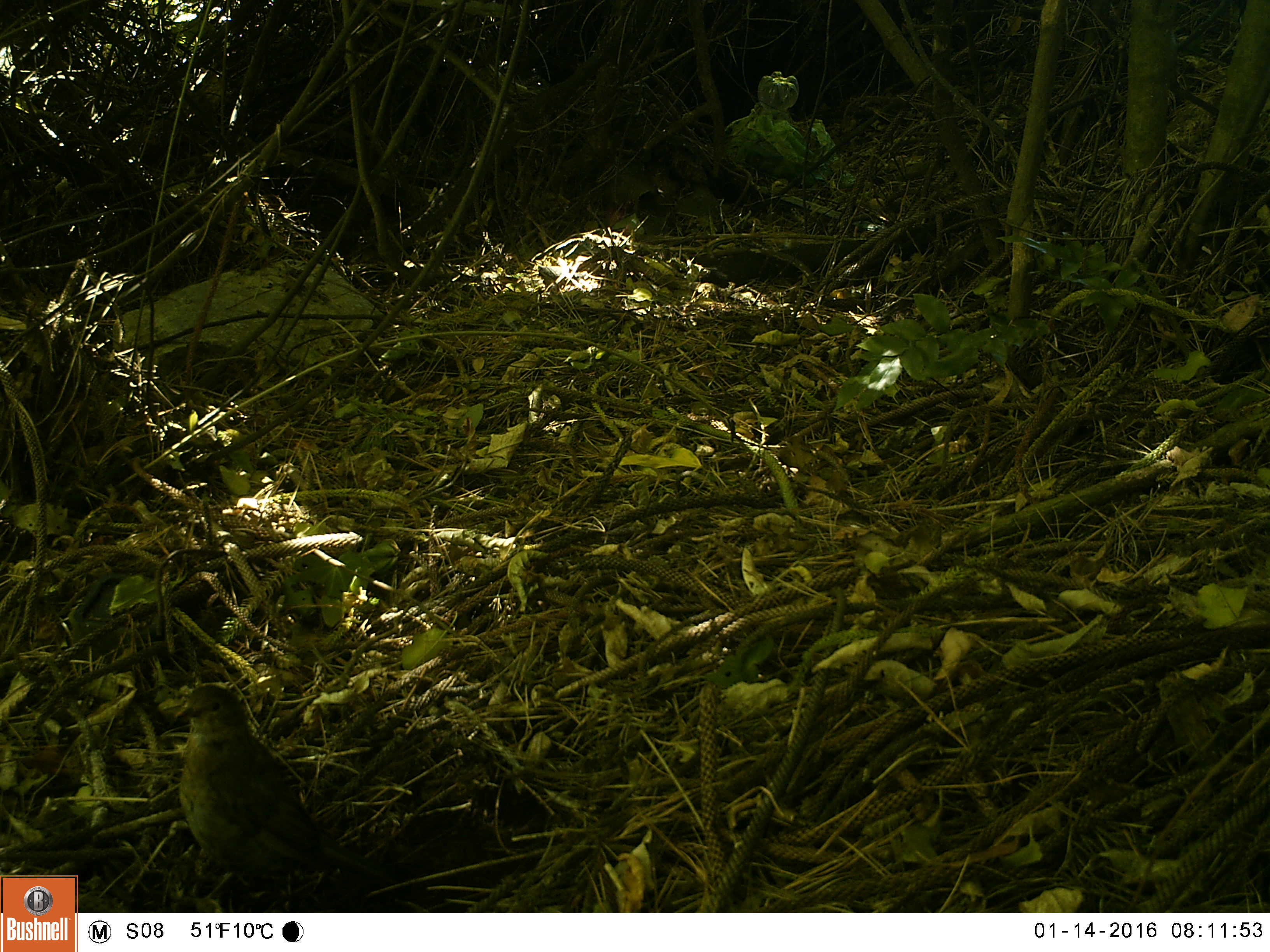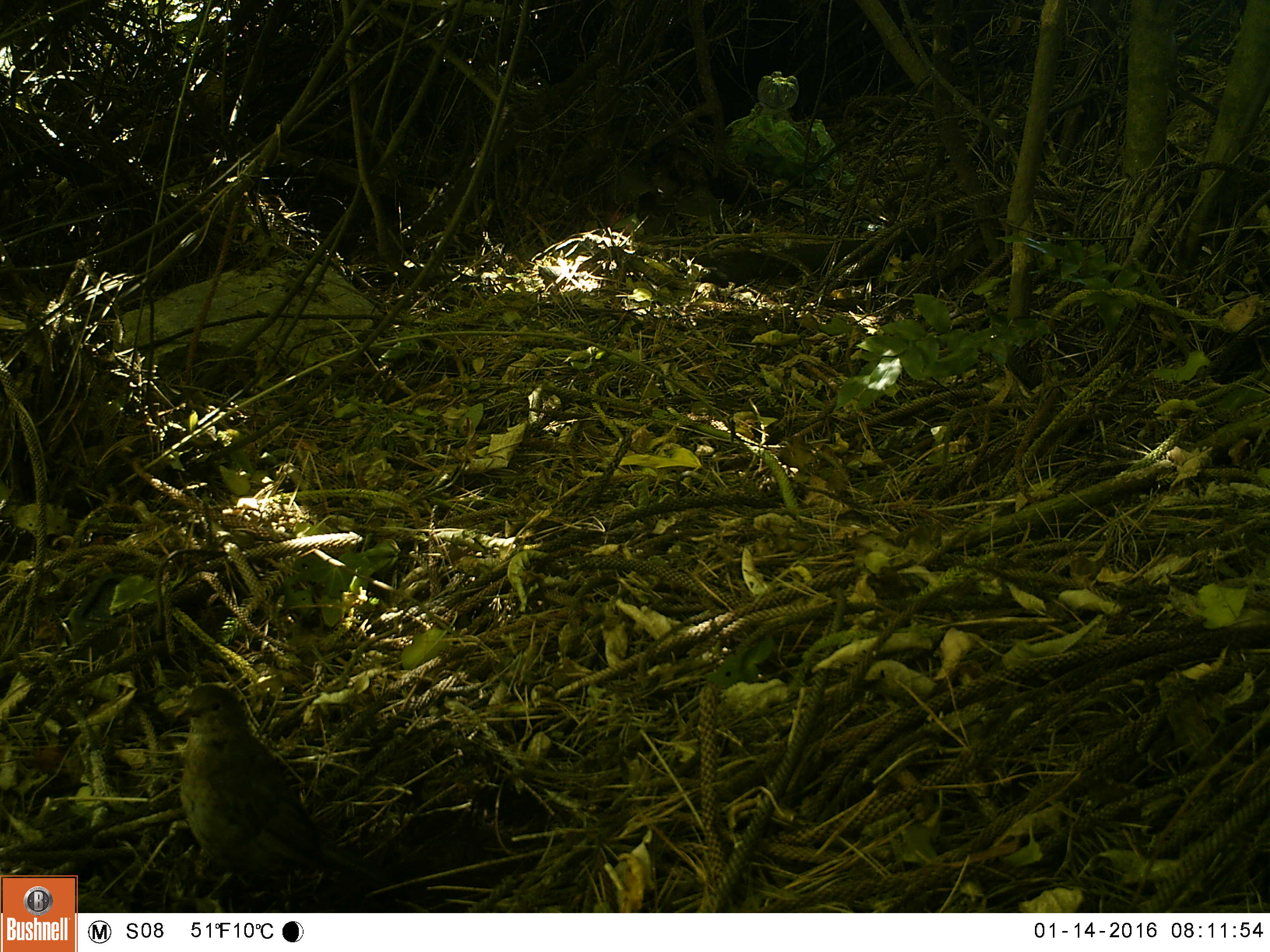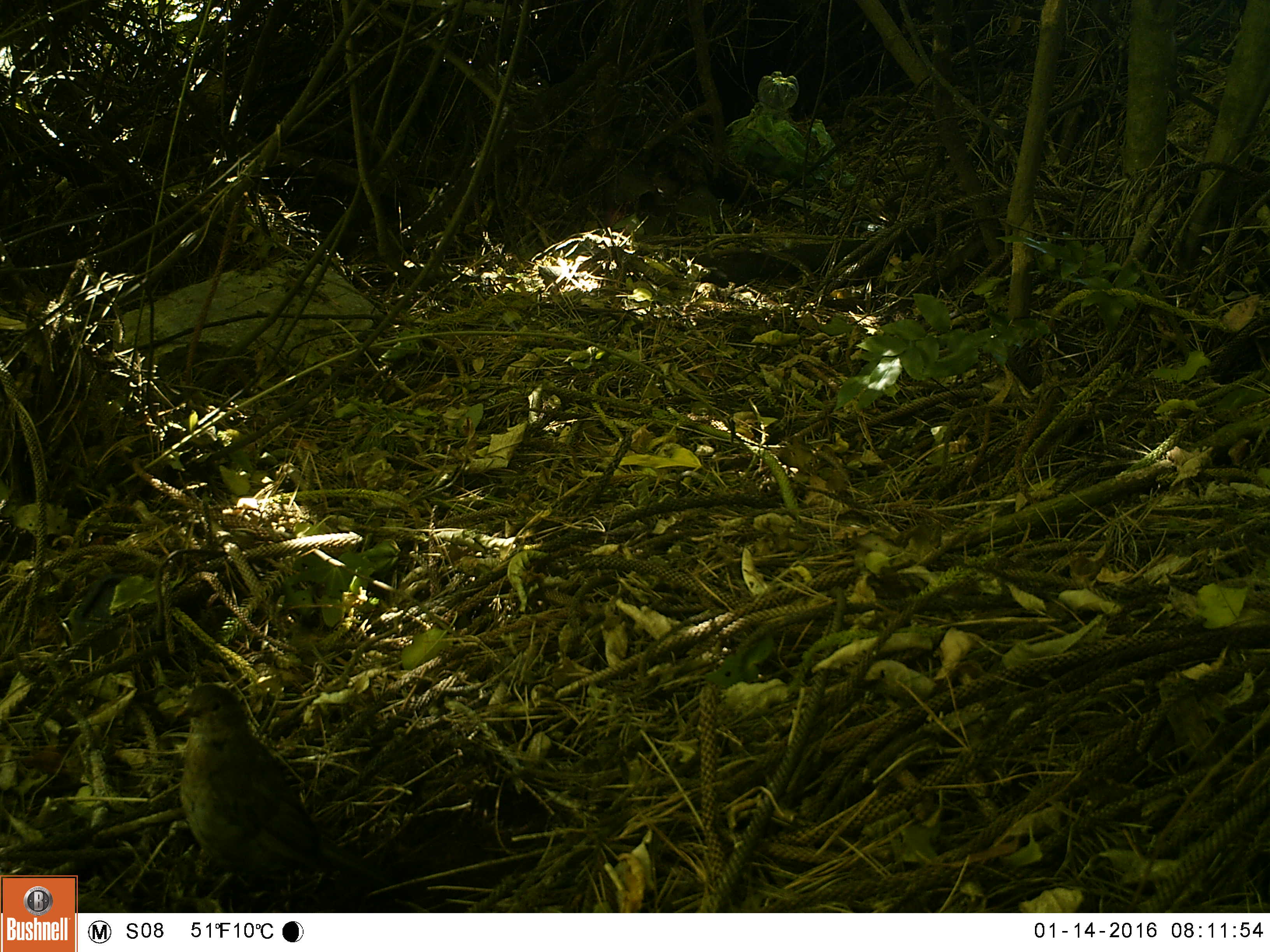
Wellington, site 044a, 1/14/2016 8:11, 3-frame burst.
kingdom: Animalia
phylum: Chordata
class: Aves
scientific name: Aves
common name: bird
Bird (Aves).